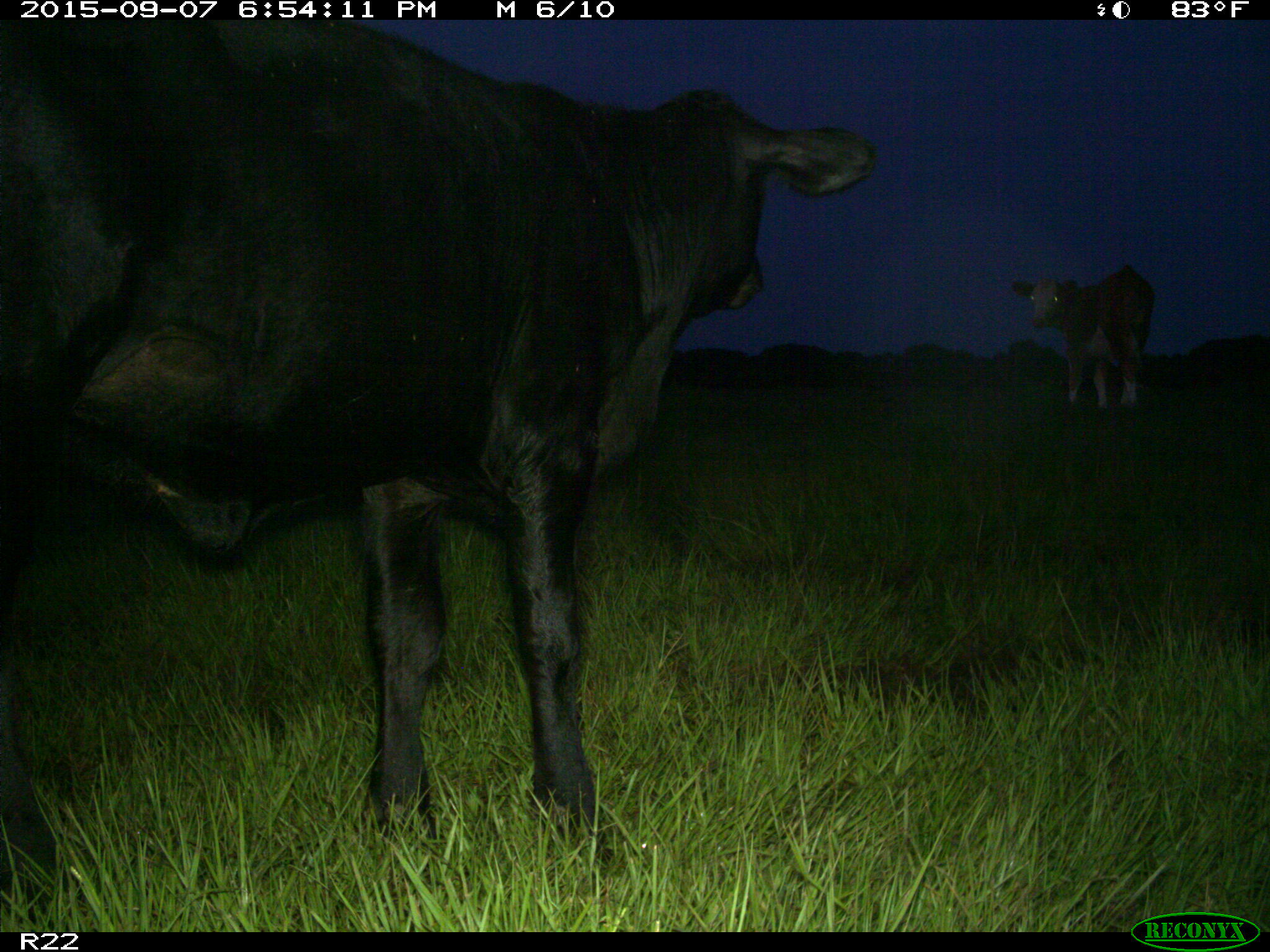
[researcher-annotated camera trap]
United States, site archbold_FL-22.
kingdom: Animalia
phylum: Chordata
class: Mammalia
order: Artiodactyla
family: Bovidae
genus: Bos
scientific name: Bos taurus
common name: domestic cow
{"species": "Bos taurus (domestic cow)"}